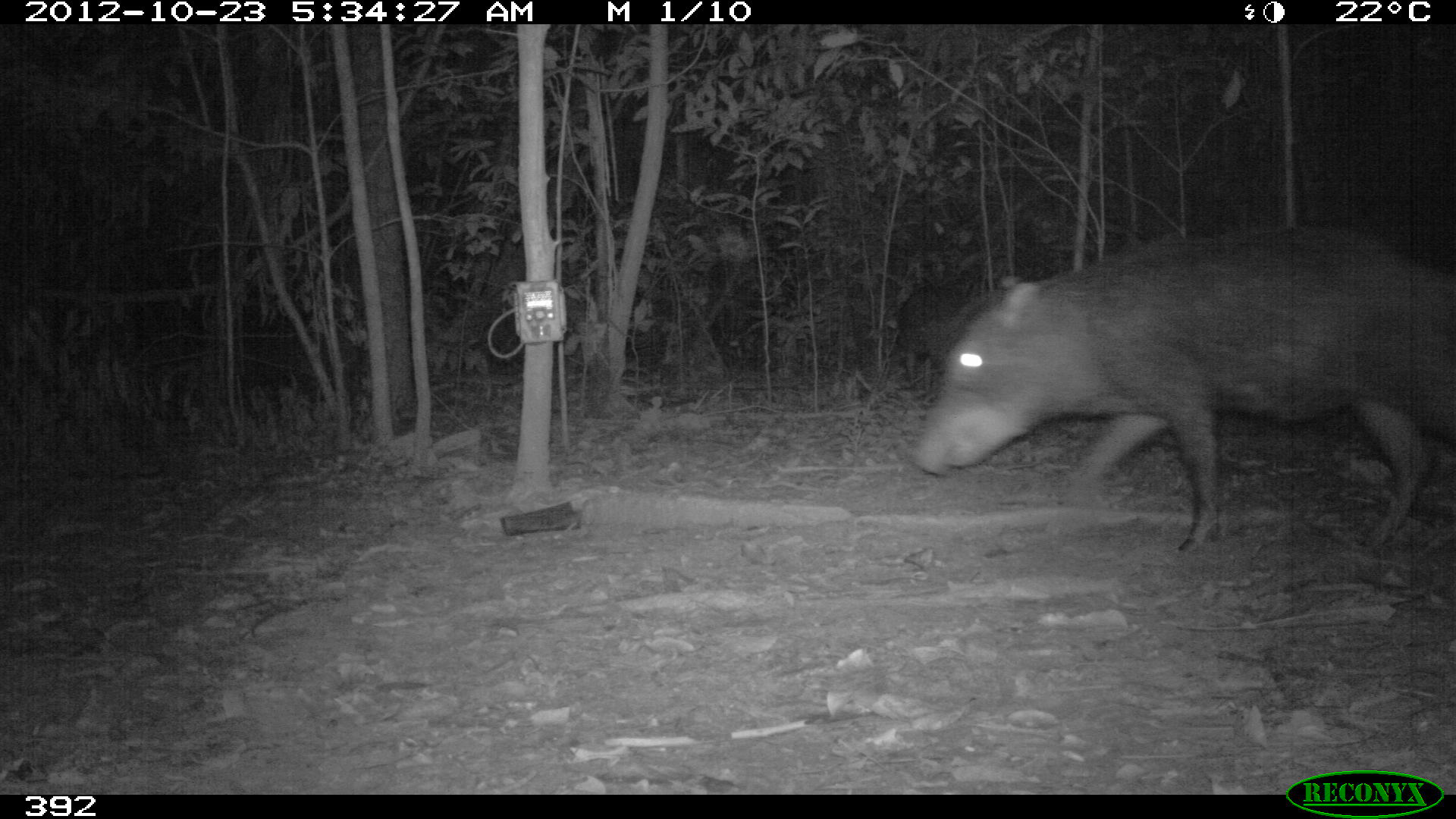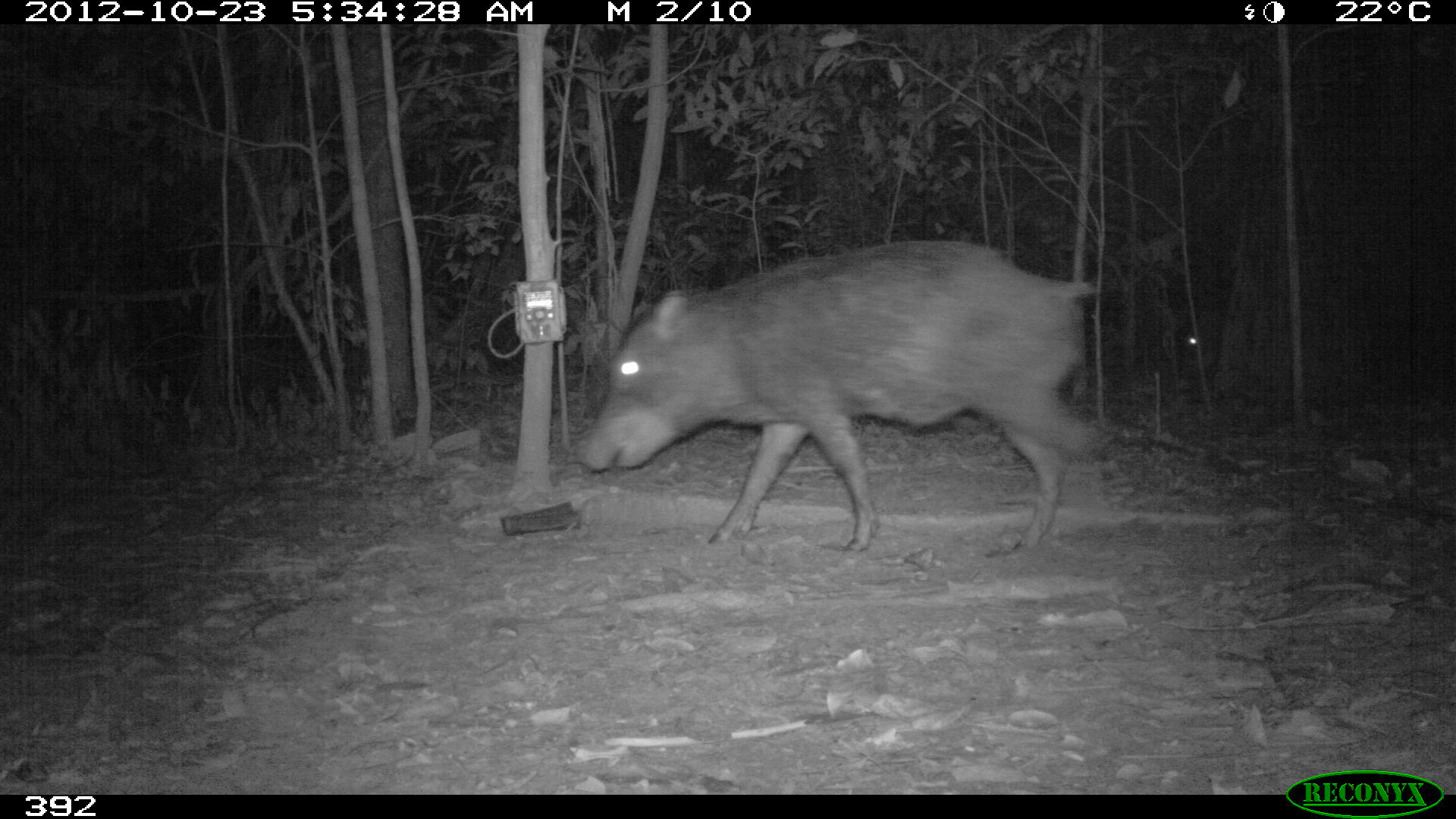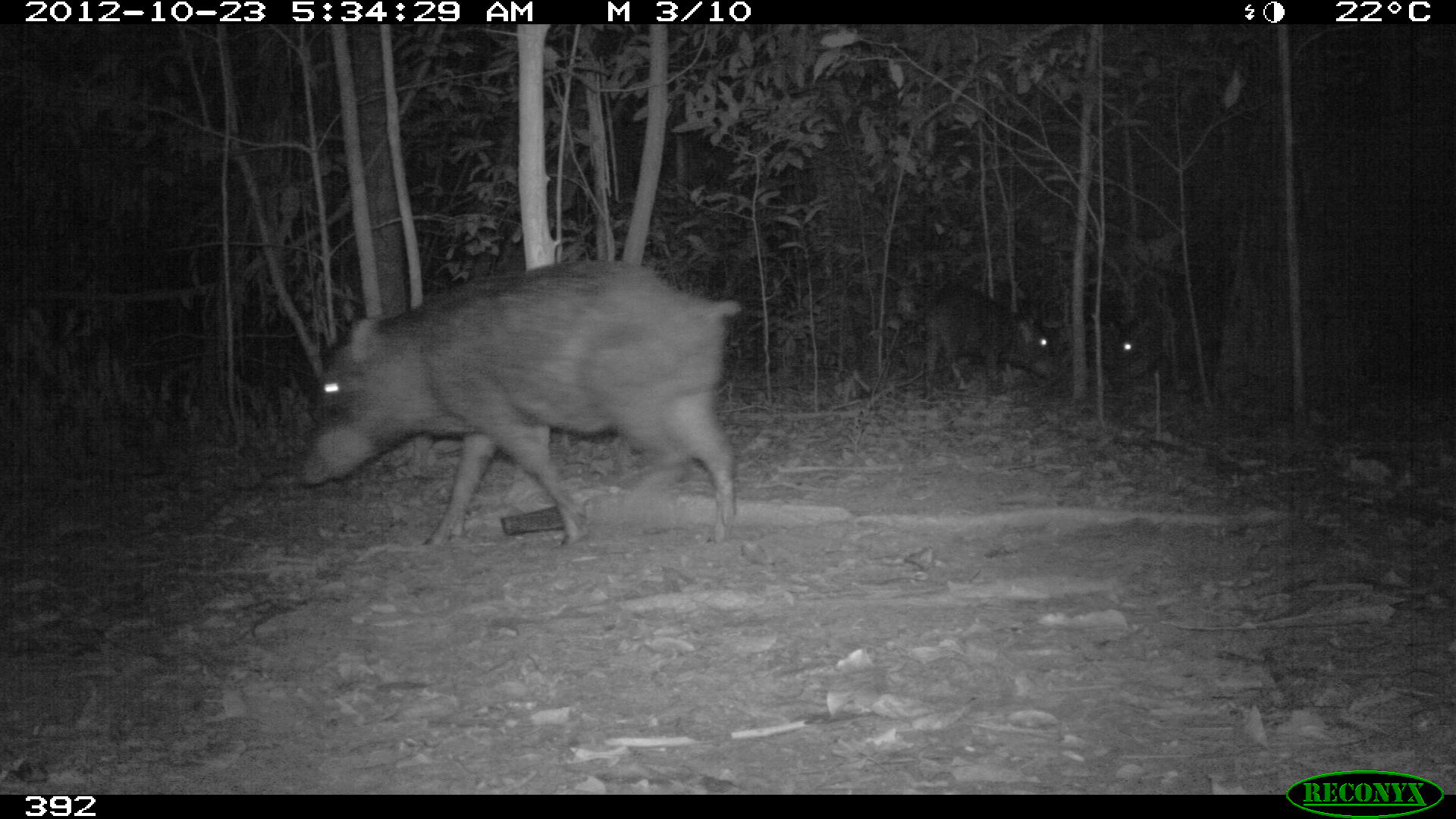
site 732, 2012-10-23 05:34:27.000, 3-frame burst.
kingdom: Animalia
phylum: Chordata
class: Mammalia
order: Artiodactyla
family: Tayassuidae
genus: Tayassu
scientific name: Tayassu pecari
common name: white-lipped peccary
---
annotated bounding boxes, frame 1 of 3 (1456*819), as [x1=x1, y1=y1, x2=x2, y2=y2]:
tayassu pecari: [x1=909, y1=225, x2=1454, y2=553]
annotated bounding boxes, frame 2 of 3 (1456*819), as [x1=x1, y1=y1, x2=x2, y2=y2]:
tayassu pecari: [x1=576, y1=238, x2=1104, y2=560]; [x1=1179, y1=301, x2=1258, y2=387]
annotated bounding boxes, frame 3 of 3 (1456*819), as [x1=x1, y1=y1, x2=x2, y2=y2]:
tayassu pecari: [x1=295, y1=261, x2=741, y2=544]; [x1=921, y1=281, x2=1057, y2=408]; [x1=1105, y1=295, x2=1202, y2=388]